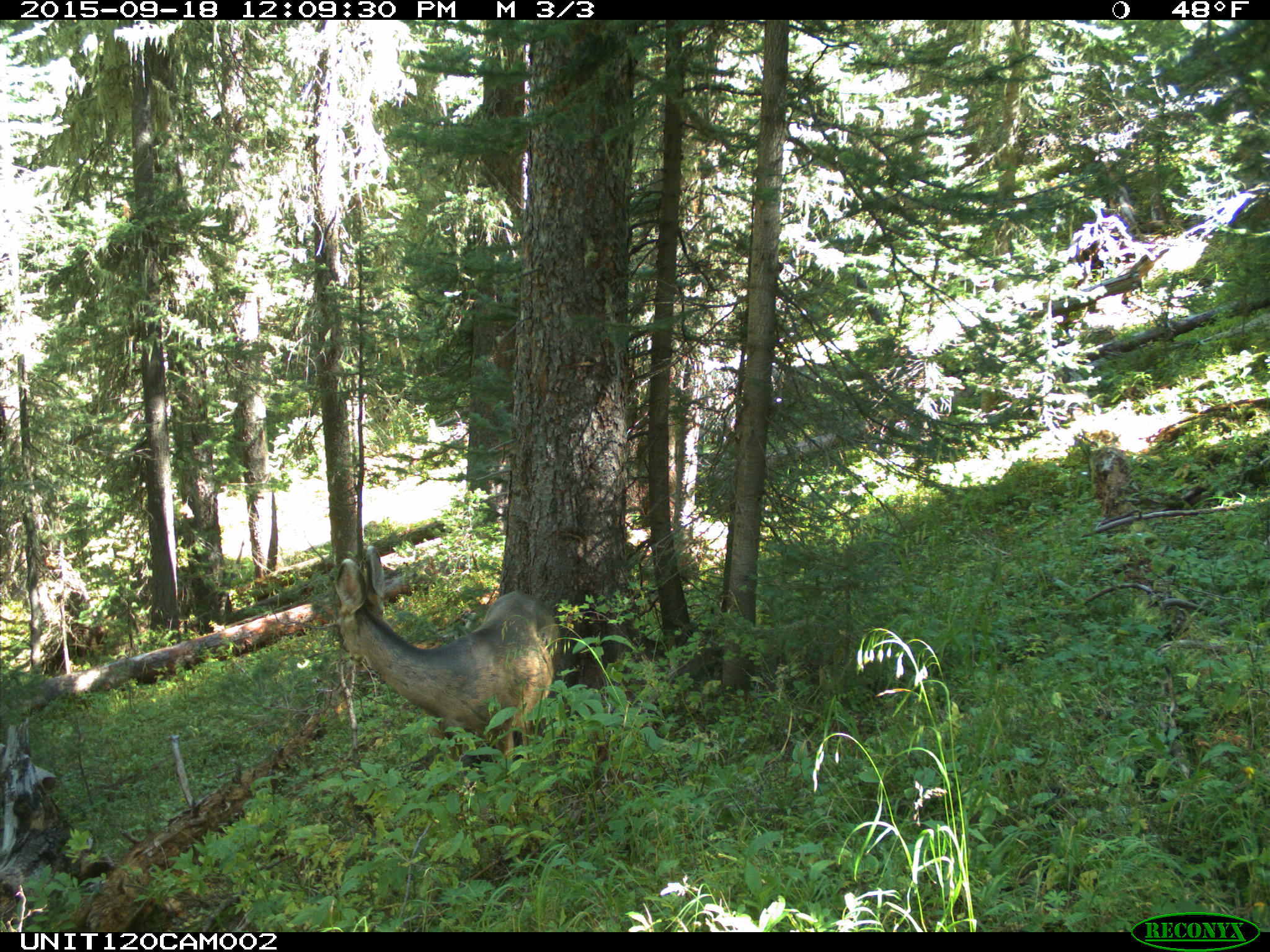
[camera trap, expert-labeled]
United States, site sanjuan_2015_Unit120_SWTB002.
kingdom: Animalia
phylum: Chordata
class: Mammalia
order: Artiodactyla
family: Cervidae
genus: Odocoileus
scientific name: Odocoileus hemionus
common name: mule deer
Odocoileus hemionus (mule deer).